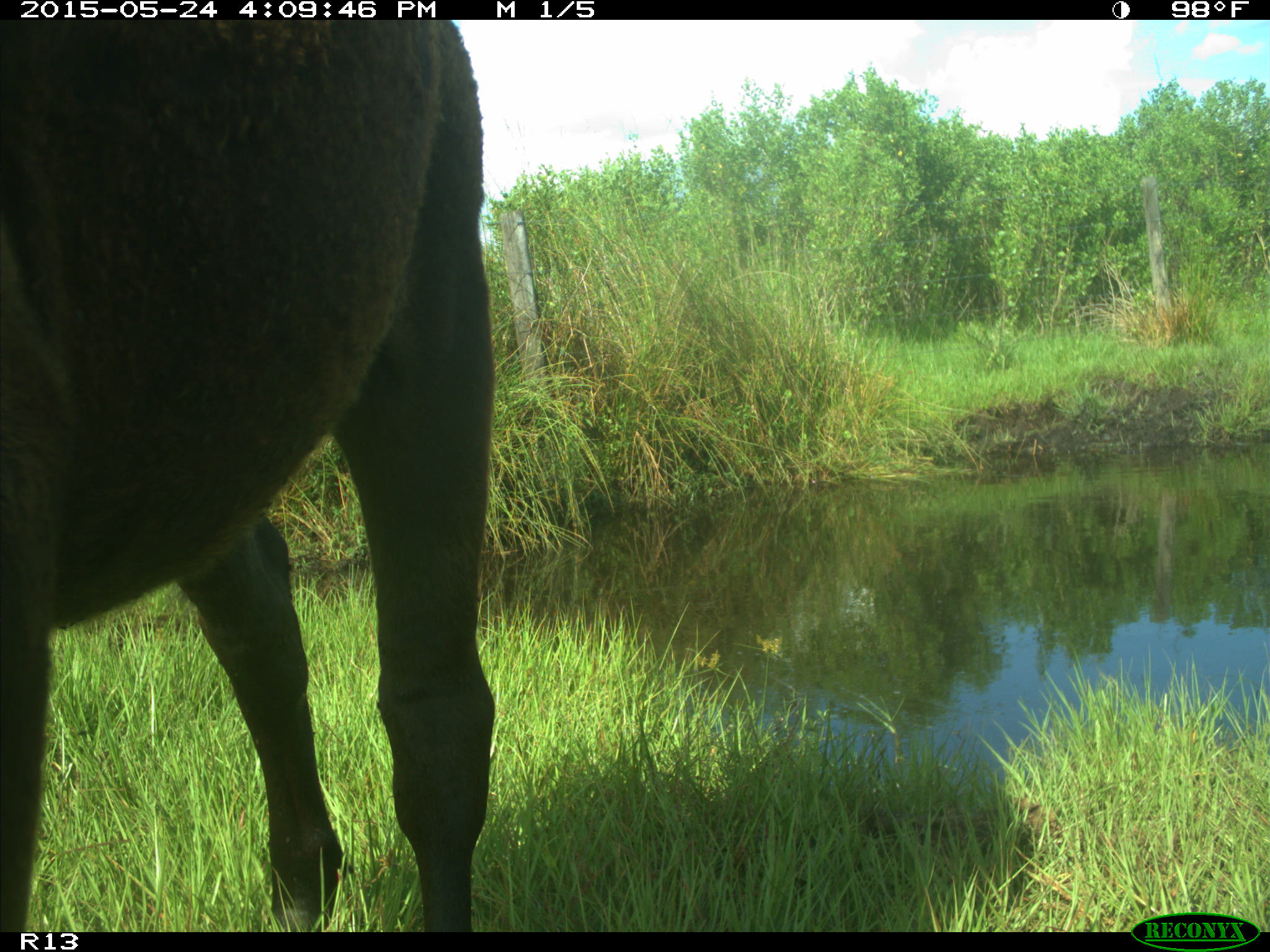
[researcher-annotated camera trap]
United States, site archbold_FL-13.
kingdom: Animalia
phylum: Chordata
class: Mammalia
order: Artiodactyla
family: Bovidae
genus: Bos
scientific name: Bos taurus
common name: domestic cow